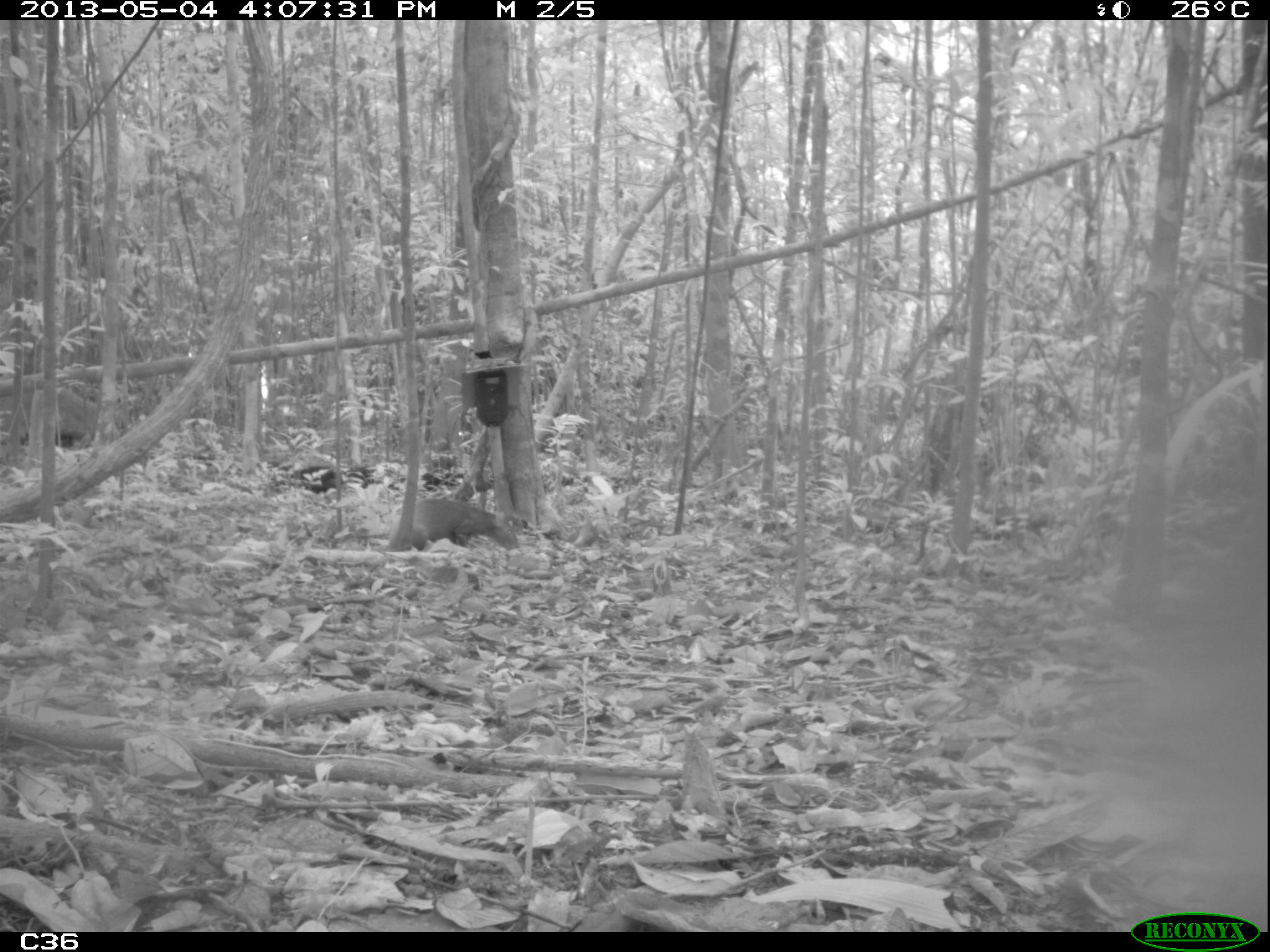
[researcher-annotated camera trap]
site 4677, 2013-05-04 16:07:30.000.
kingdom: Animalia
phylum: Chordata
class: Mammalia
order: Rodentia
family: Dasyproctidae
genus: Dasyprocta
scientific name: Dasyprocta leporina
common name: red-rumped agouti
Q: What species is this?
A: Dasyprocta leporina (red-rumped agouti).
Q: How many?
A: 1.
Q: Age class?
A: Adult.